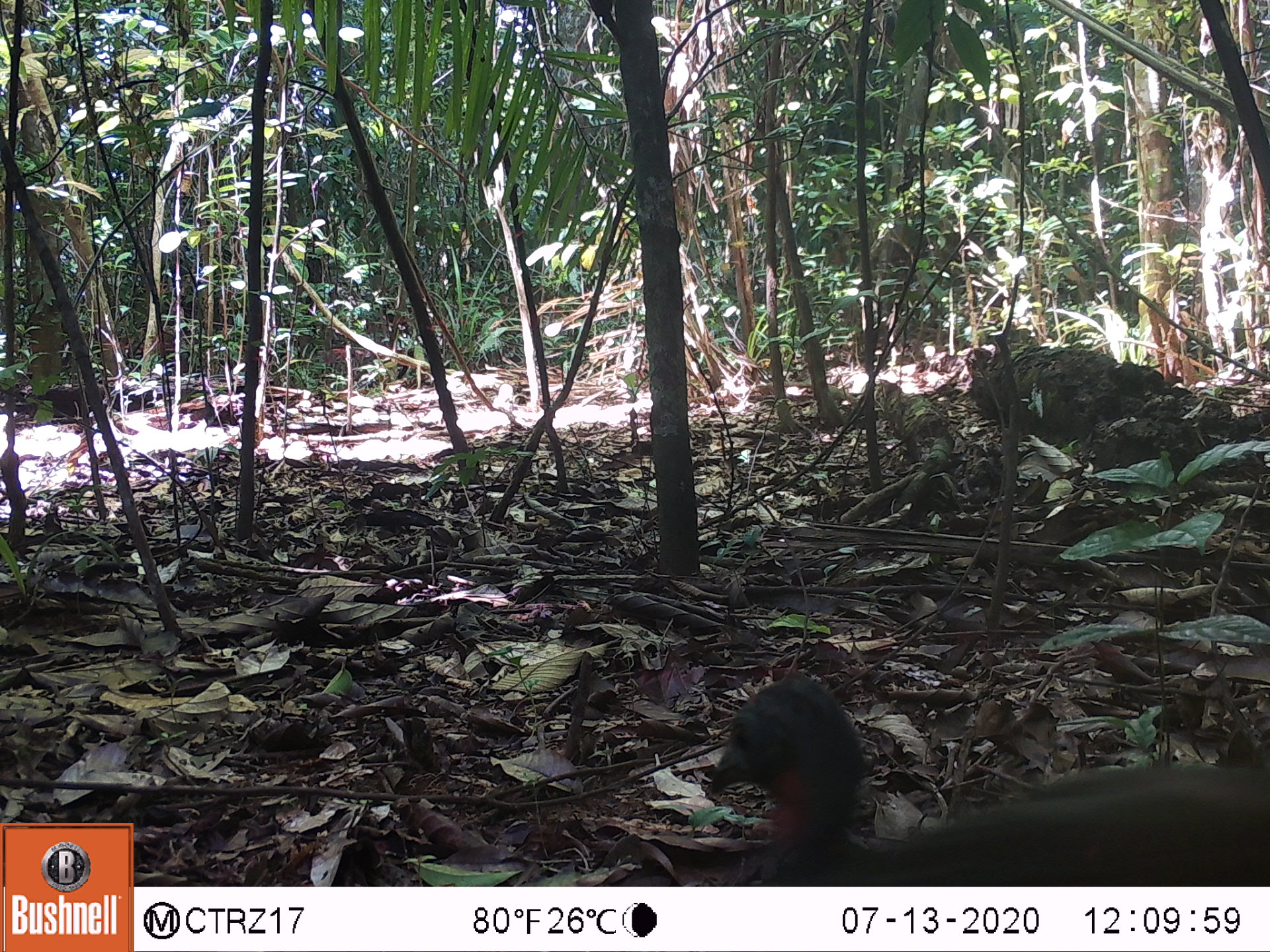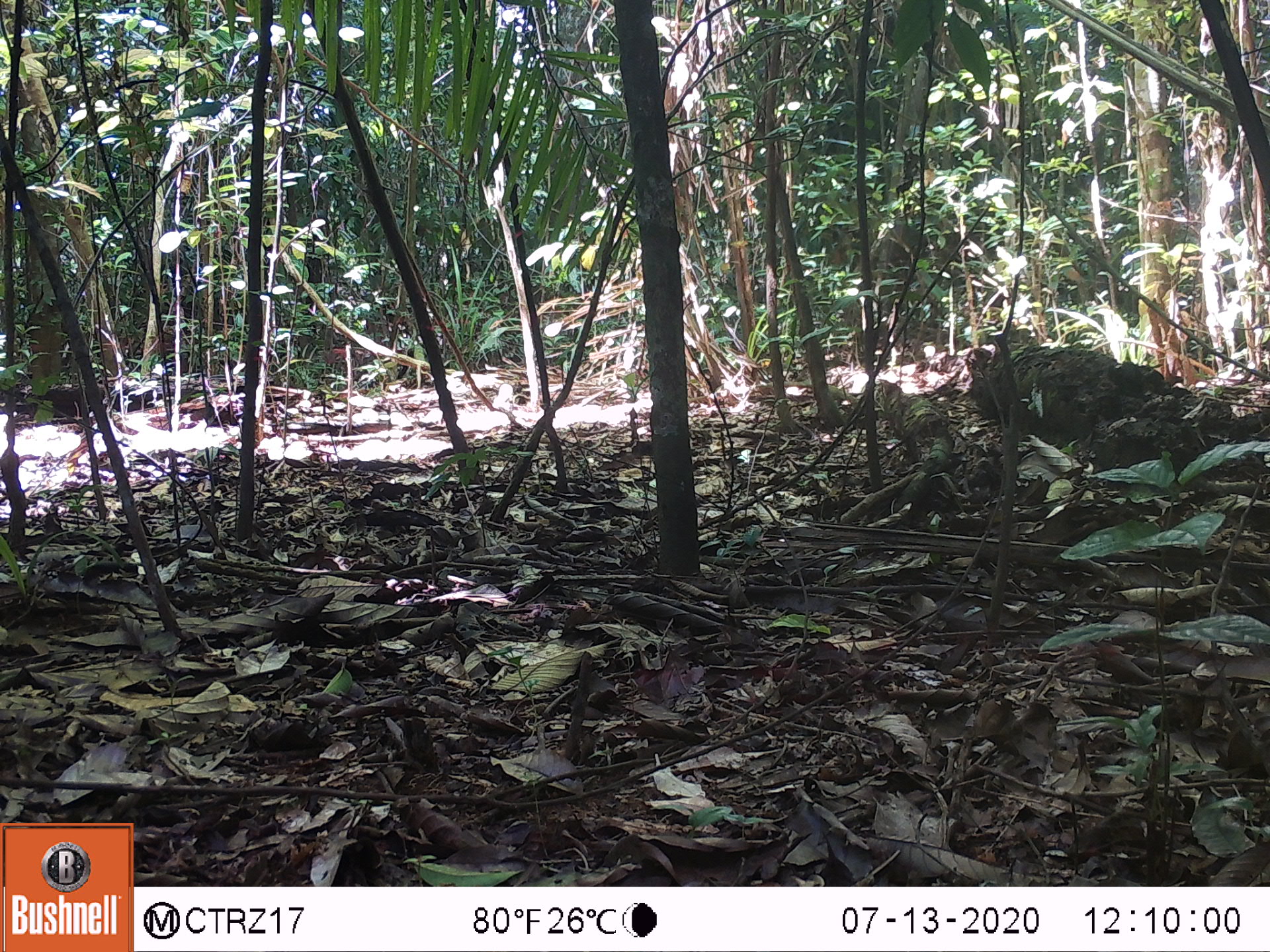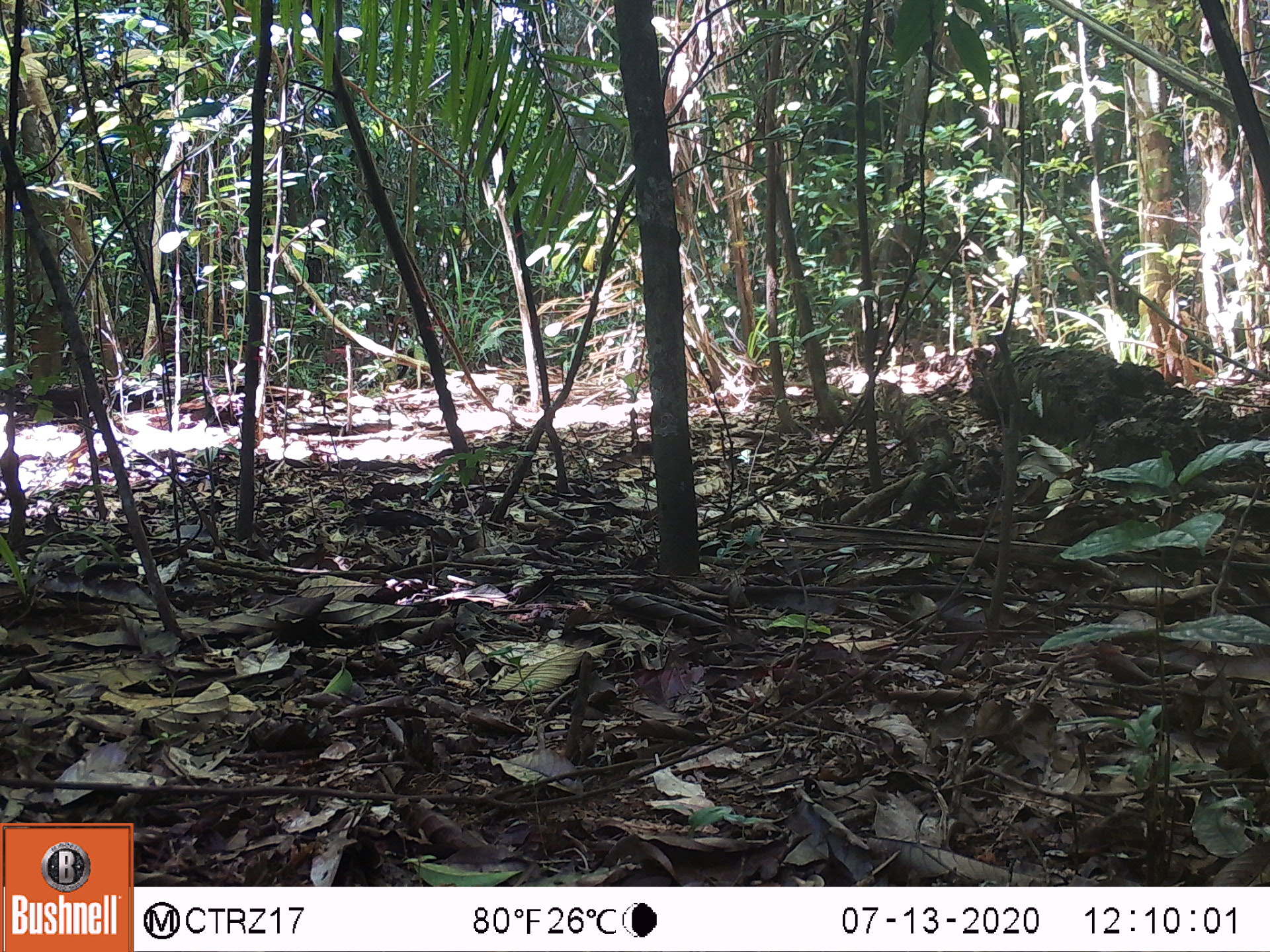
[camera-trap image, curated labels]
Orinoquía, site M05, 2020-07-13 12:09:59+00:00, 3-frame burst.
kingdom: Animalia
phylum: Chordata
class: Aves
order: Galliformes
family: Cracidae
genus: Penelope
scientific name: Penelope jacquacu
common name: spix's guan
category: spixs guan